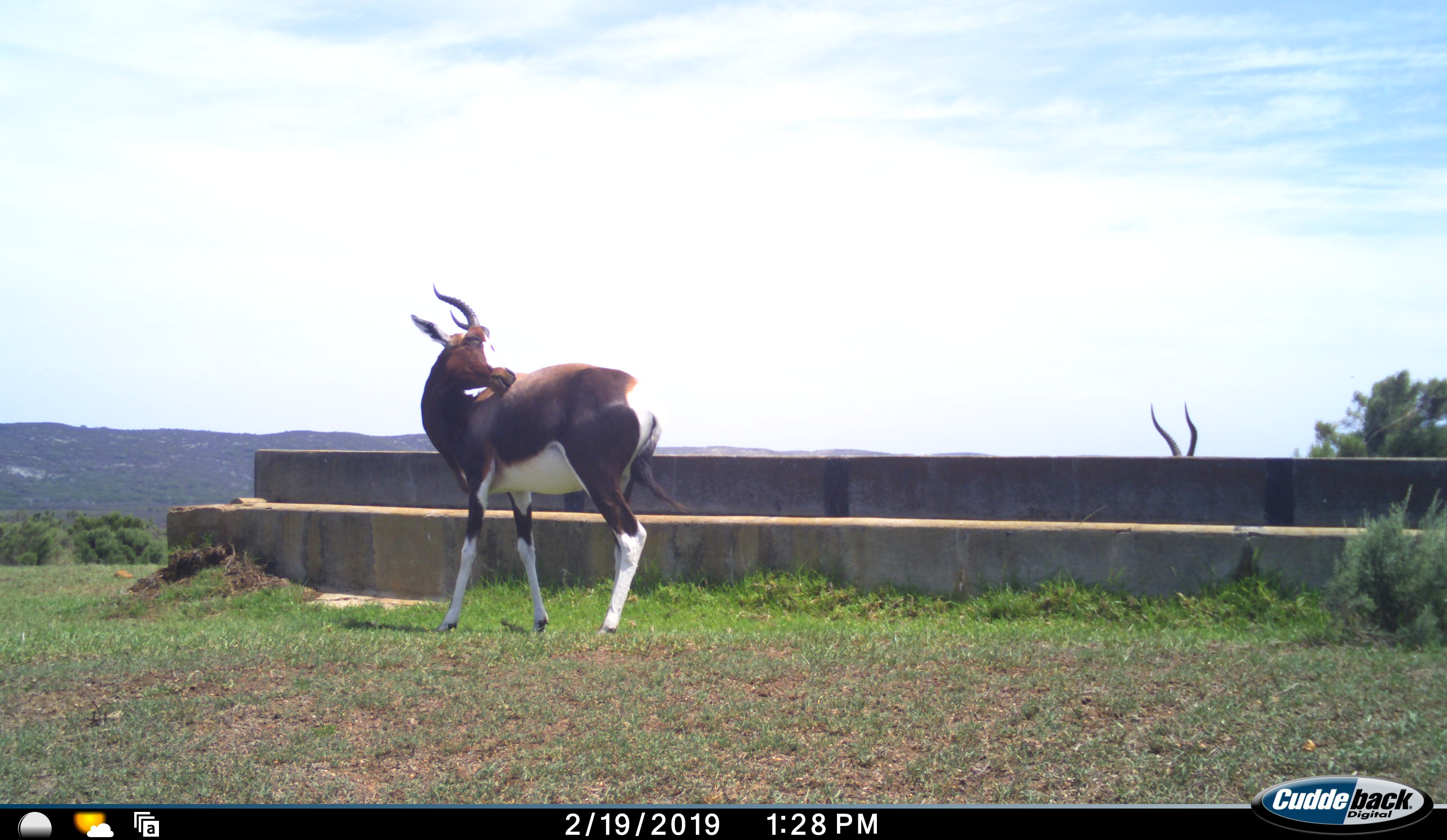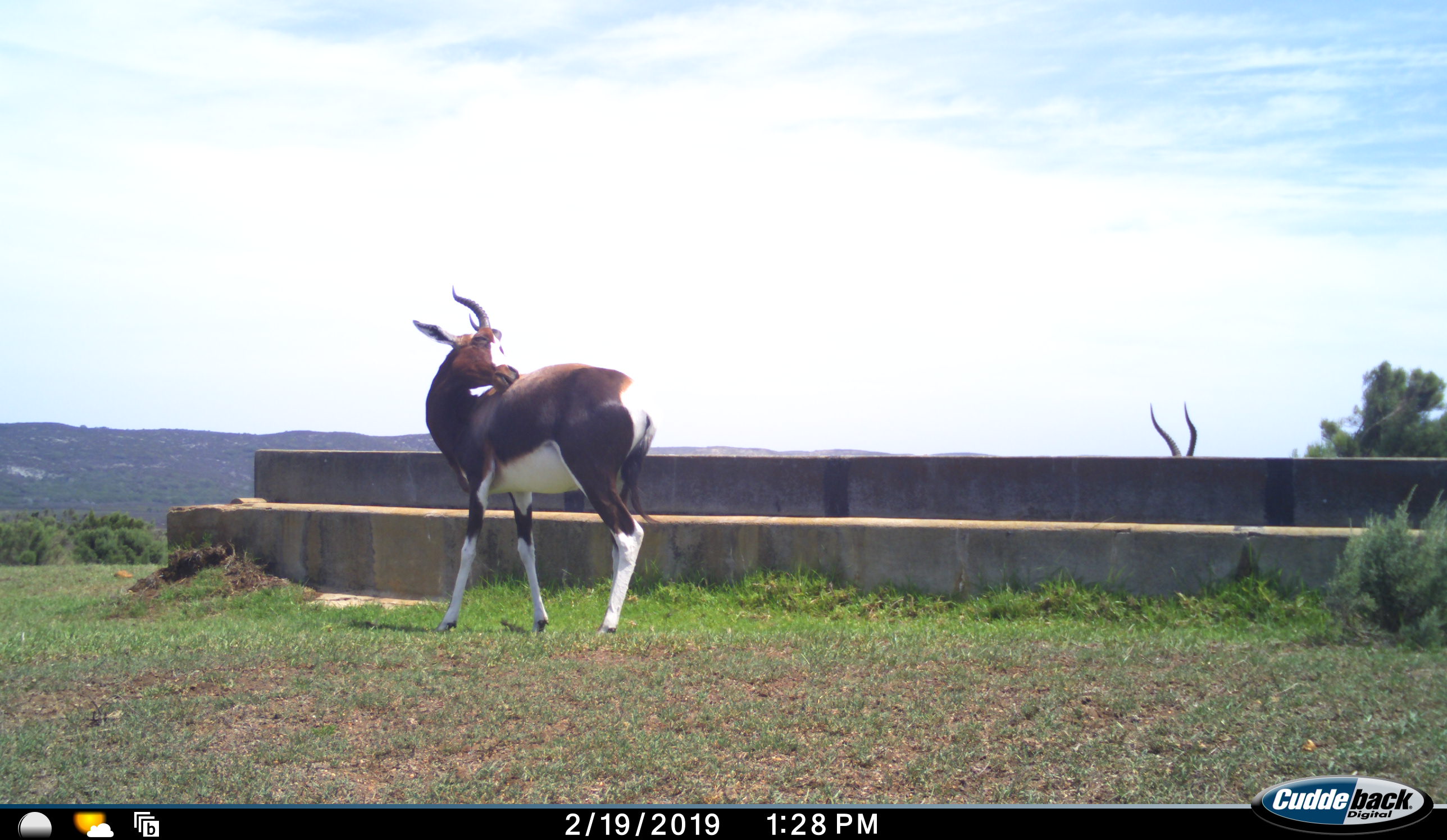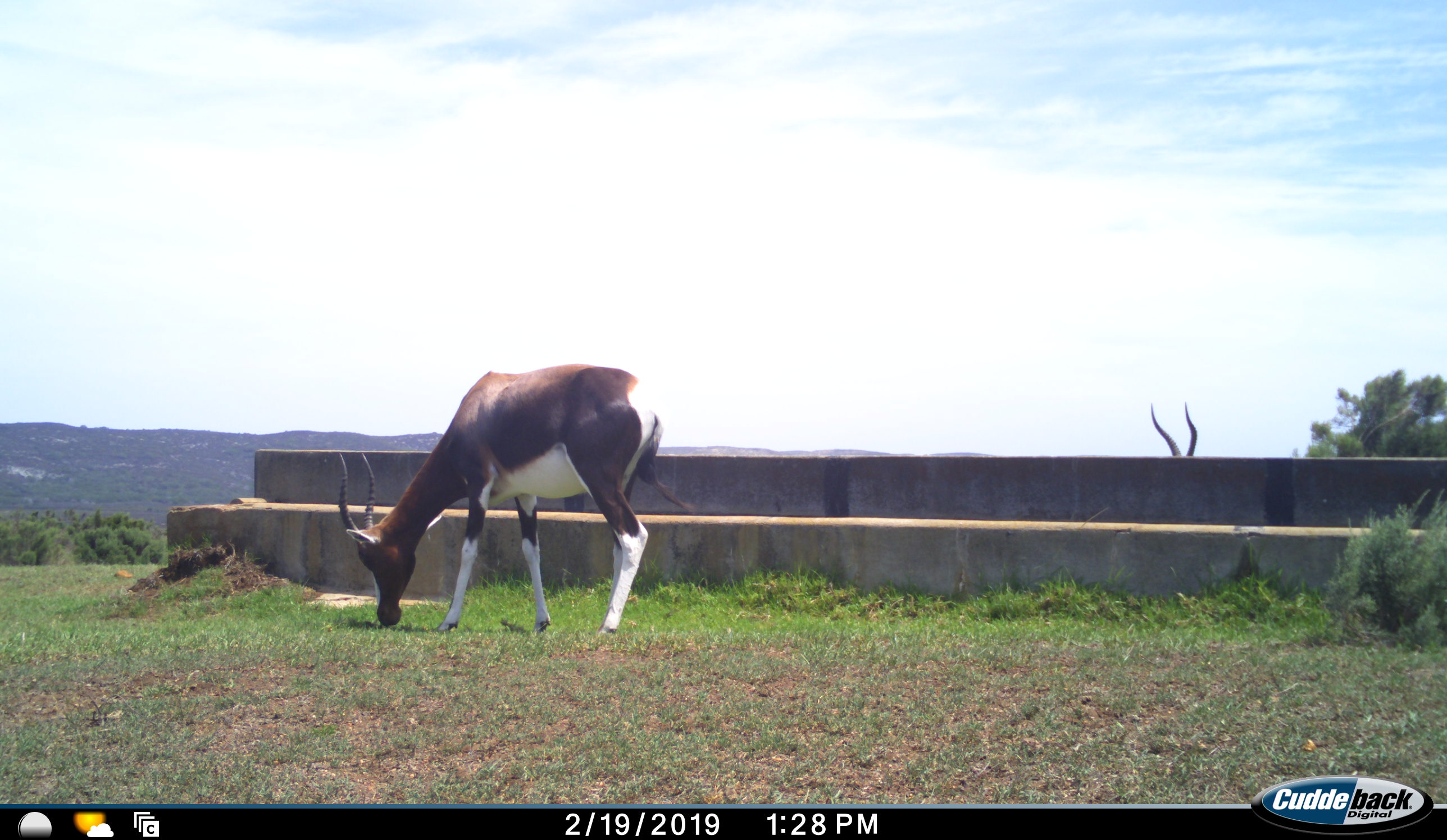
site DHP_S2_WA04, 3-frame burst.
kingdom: Animalia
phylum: Chordata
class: Mammalia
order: Artiodactyla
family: Bovidae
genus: Damaliscus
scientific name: Damaliscus pygargus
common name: bontebok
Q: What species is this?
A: Bontebok (Damaliscus pygargus).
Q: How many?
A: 2.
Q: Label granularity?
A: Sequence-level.